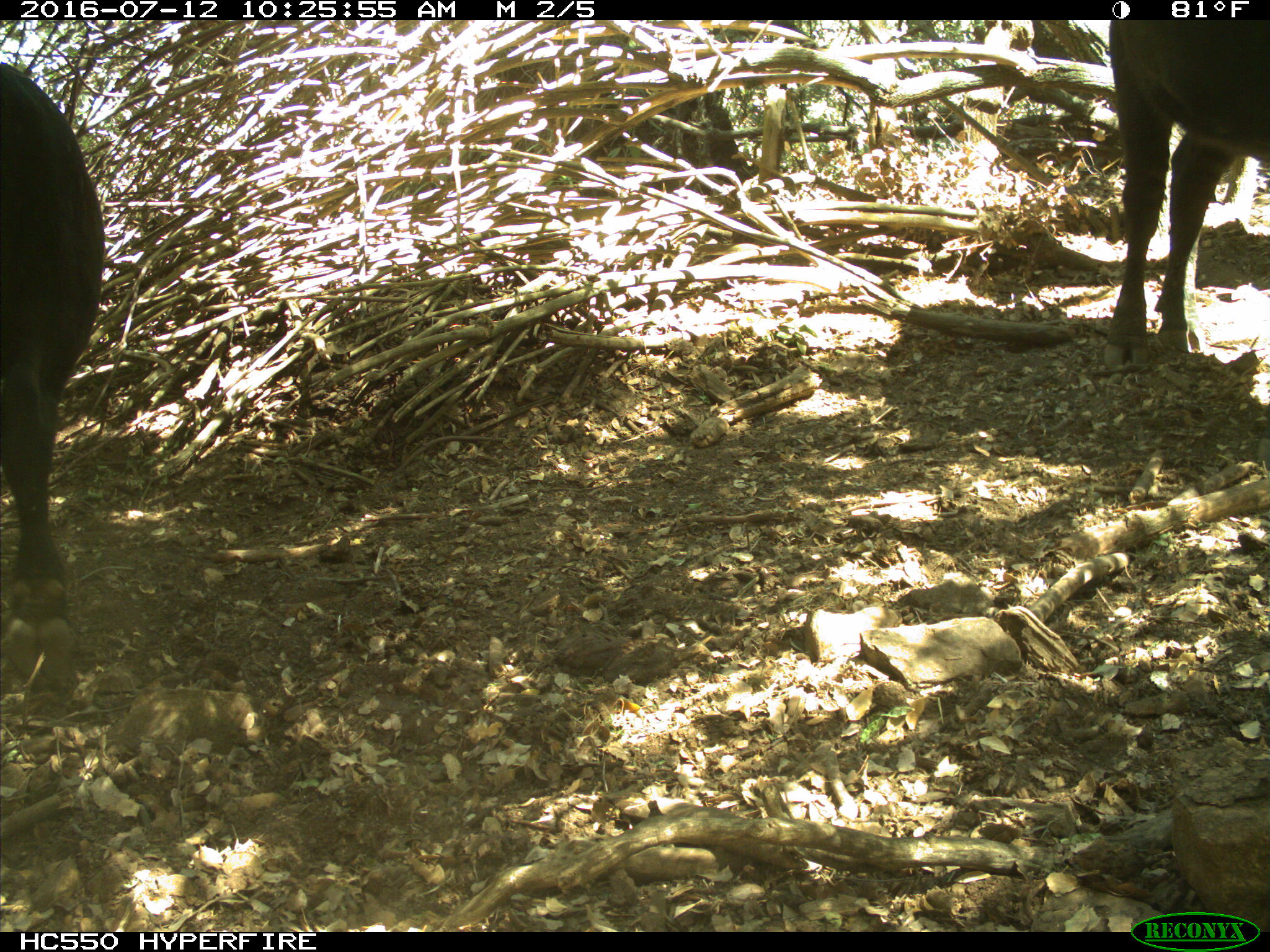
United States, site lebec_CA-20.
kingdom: Animalia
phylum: Chordata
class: Mammalia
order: Artiodactyla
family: Bovidae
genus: Bos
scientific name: Bos taurus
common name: domestic cow